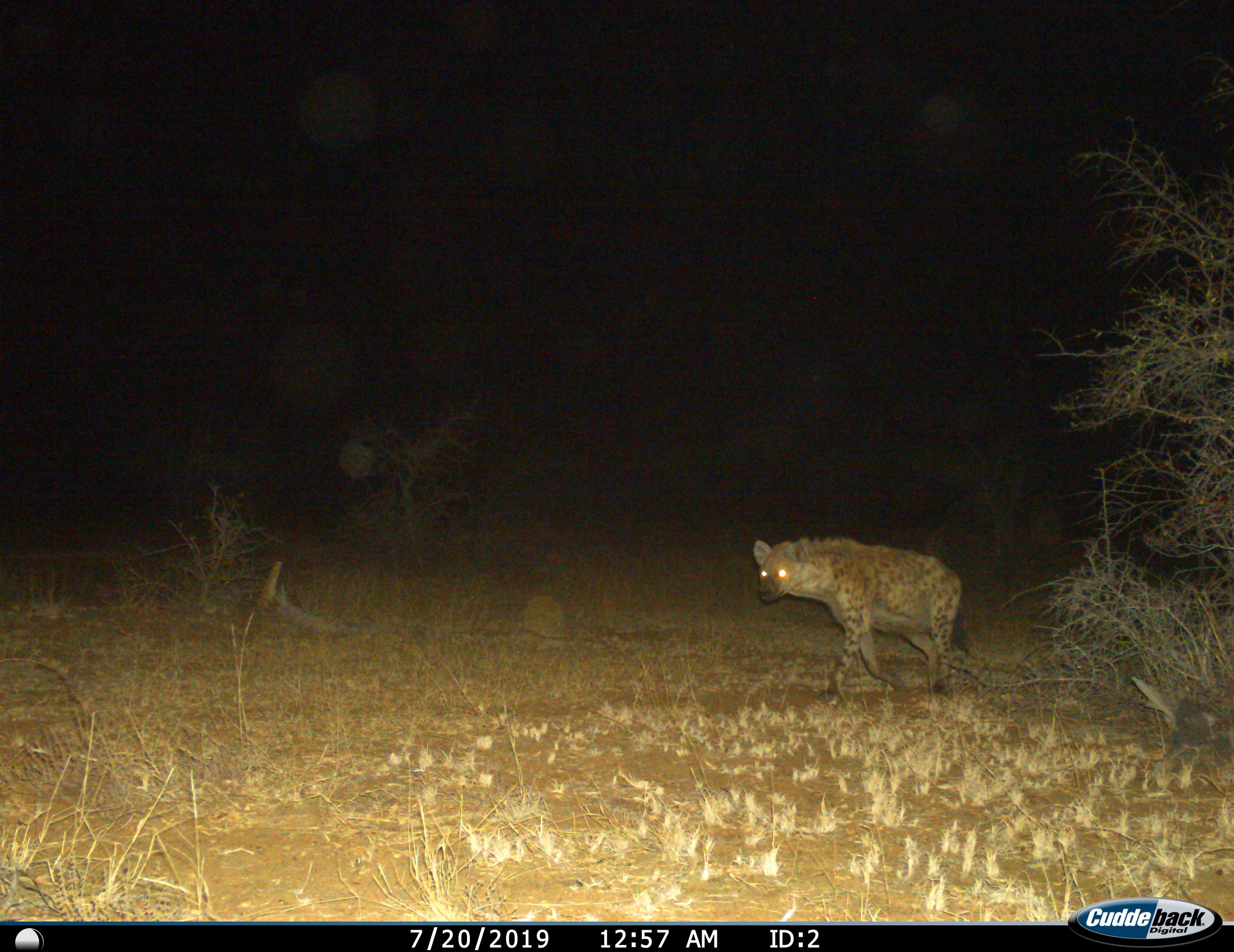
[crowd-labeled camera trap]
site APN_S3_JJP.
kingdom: Animalia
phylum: Chordata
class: Mammalia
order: Carnivora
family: Hyaenidae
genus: Crocuta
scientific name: Crocuta crocuta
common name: spotted hyena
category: hyenaspotted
Hyenaspotted (spotted hyena) (Crocuta crocuta), count 1. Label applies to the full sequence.